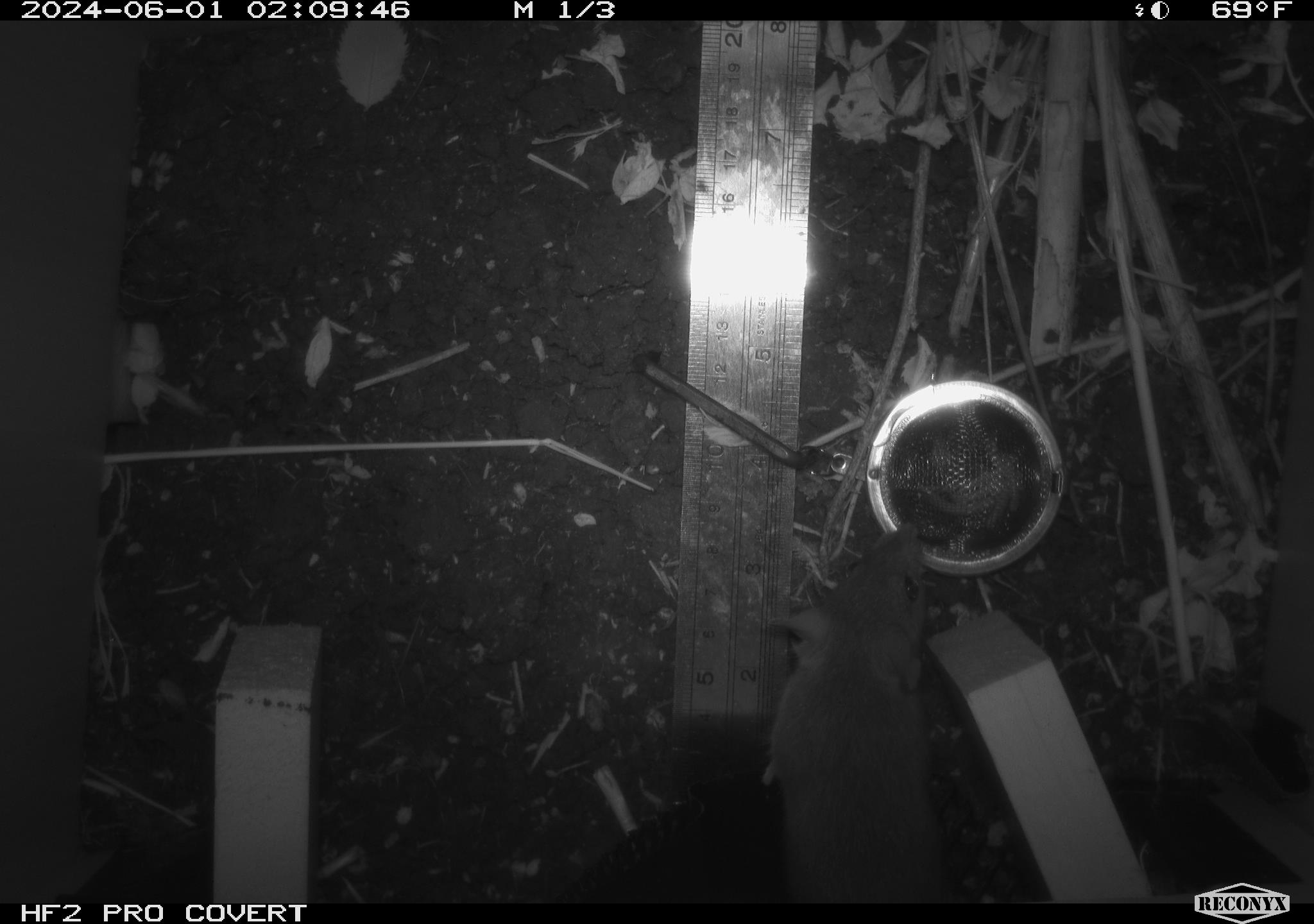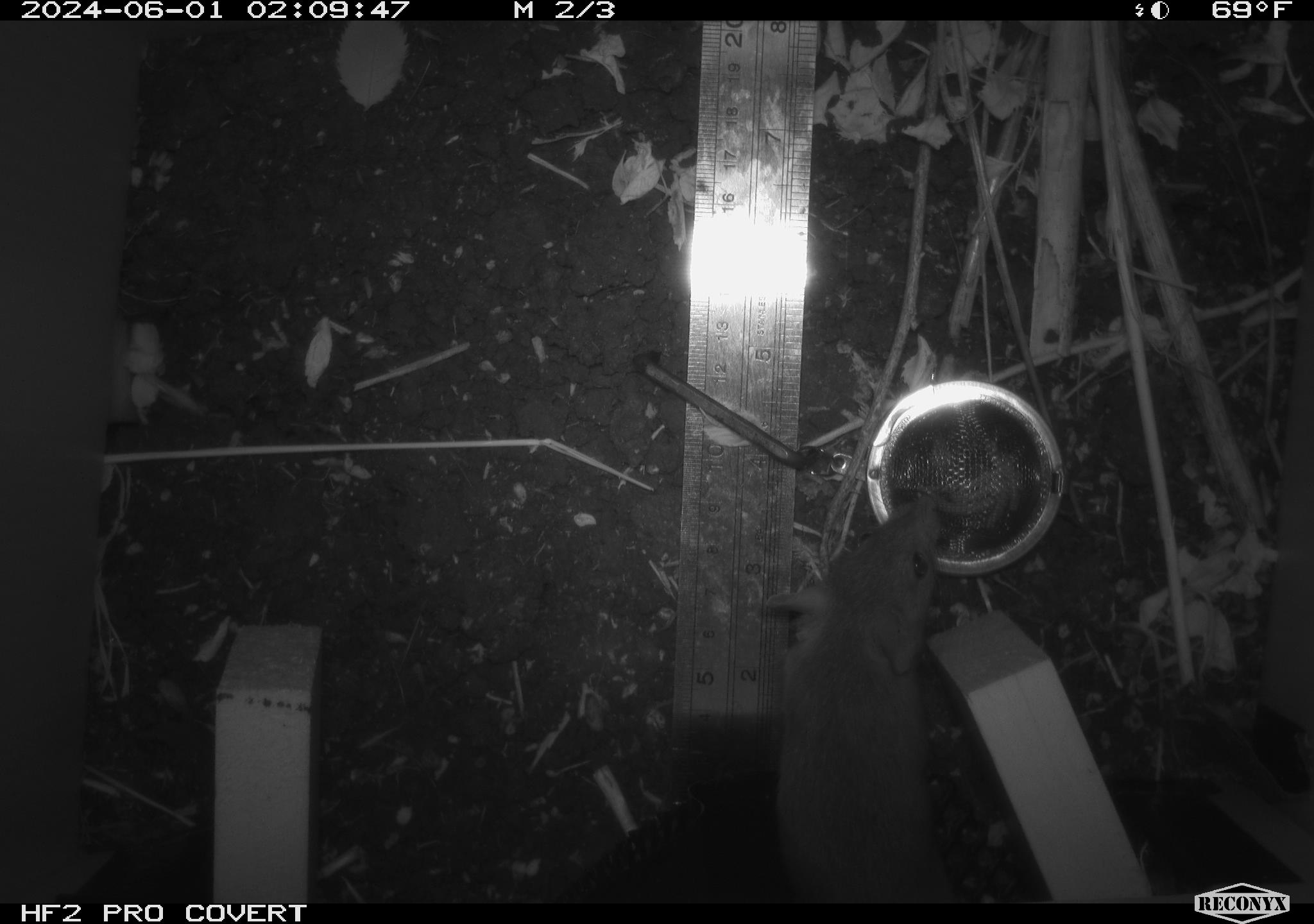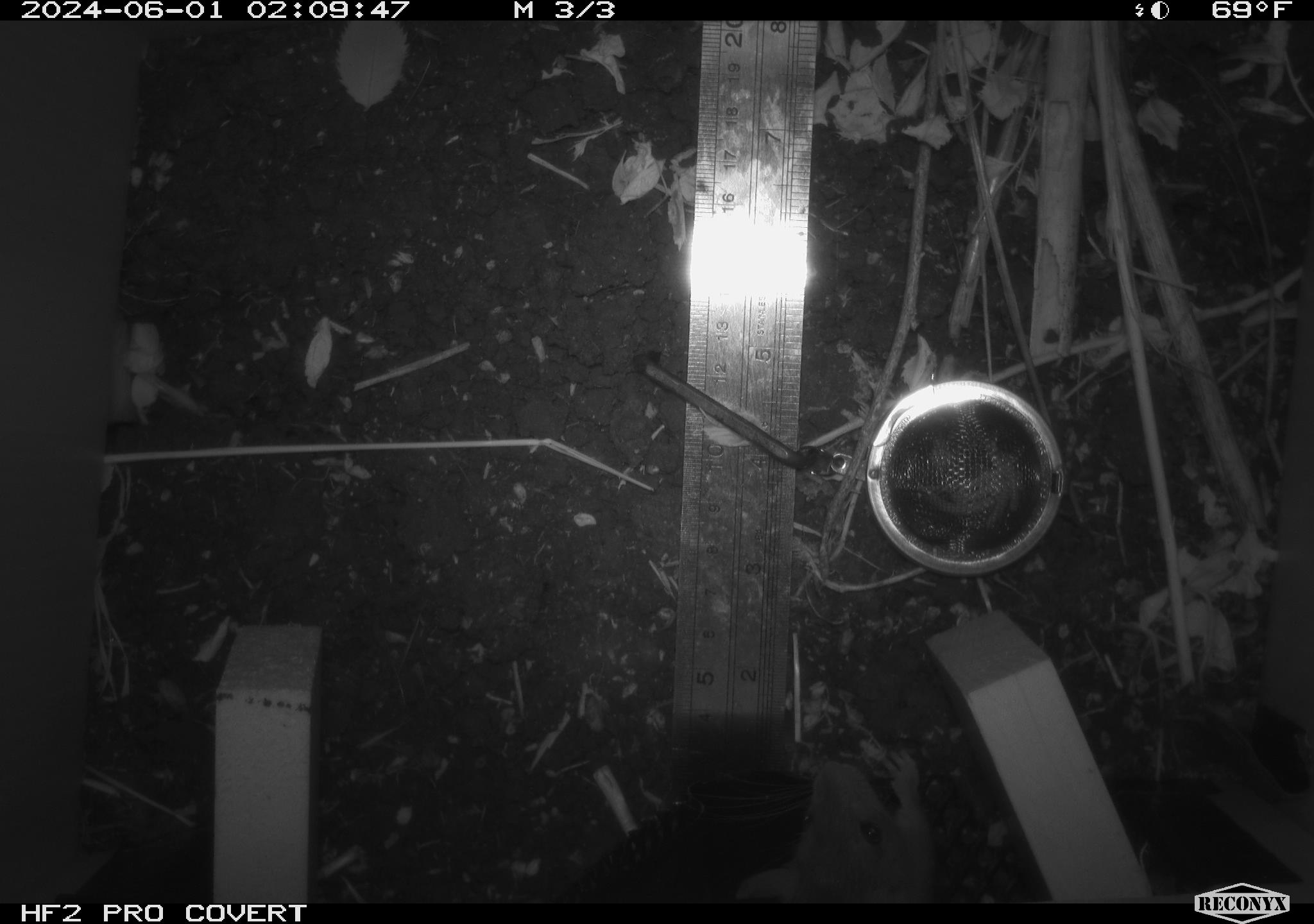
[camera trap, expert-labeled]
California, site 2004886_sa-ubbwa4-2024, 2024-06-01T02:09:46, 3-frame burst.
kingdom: Animalia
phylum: Chordata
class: Mammalia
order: Rodentia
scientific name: Rodentia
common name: woodrat or rat or mouse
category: woodrat or rat or mouse species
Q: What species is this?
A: Woodrat or rat or mouse species (woodrat or rat or mouse) (Rodentia).